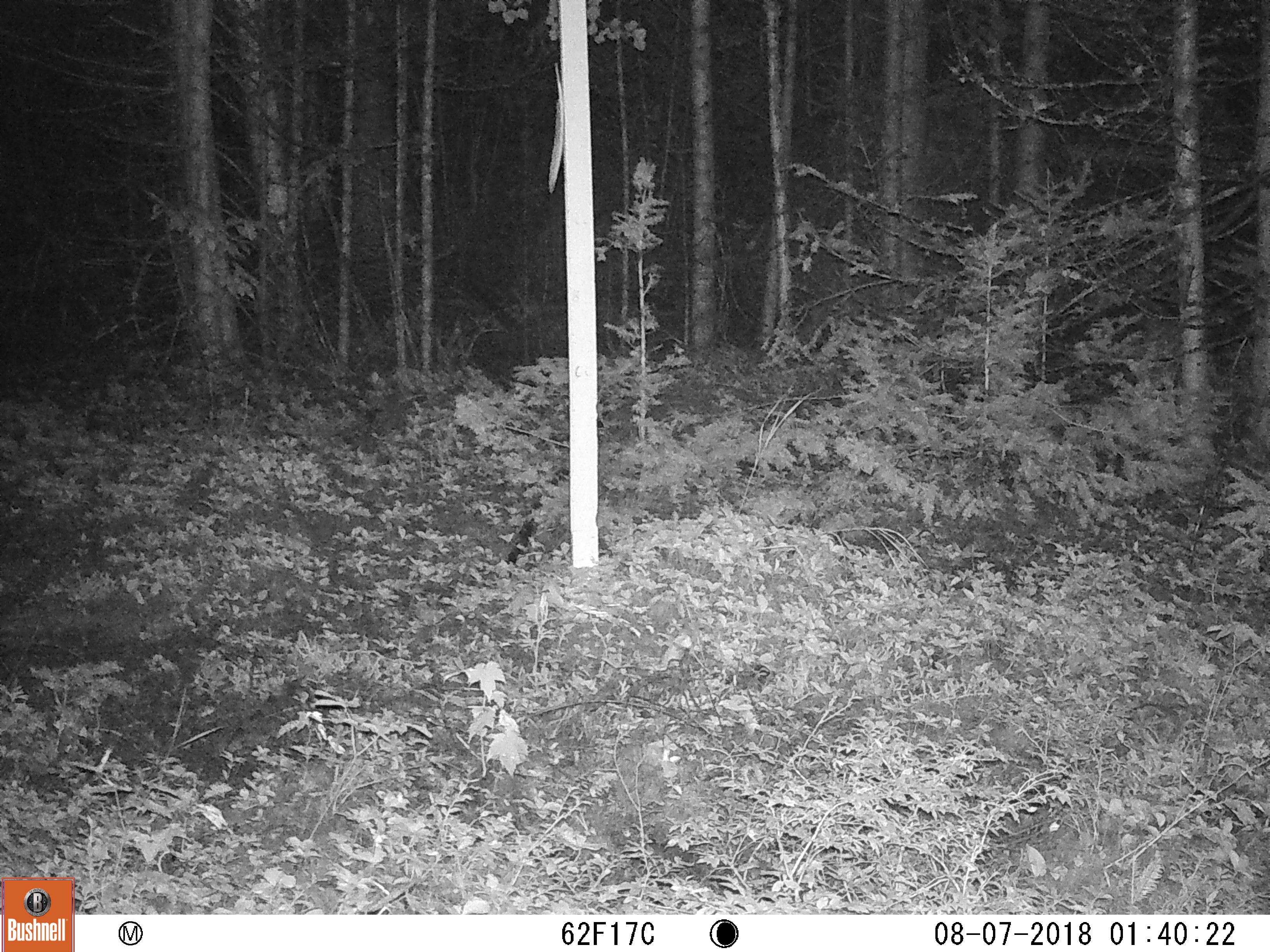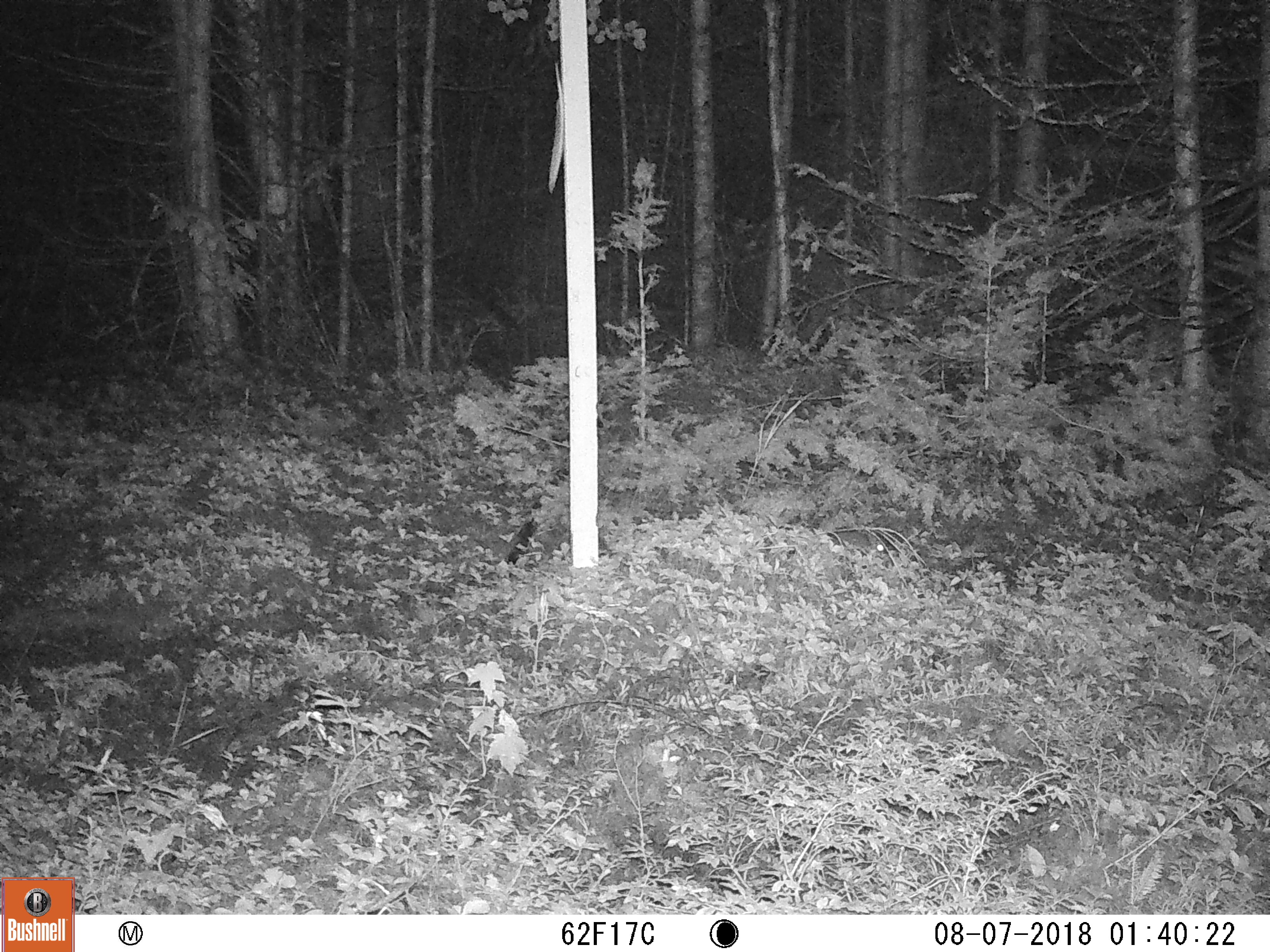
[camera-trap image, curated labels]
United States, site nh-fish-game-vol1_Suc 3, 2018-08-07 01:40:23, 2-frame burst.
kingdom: Animalia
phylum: Chordata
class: Mammalia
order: Lagomorpha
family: Leporidae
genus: Lepus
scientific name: Lepus americanus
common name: snowshoe hare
Snowshoe hare (Lepus americanus).